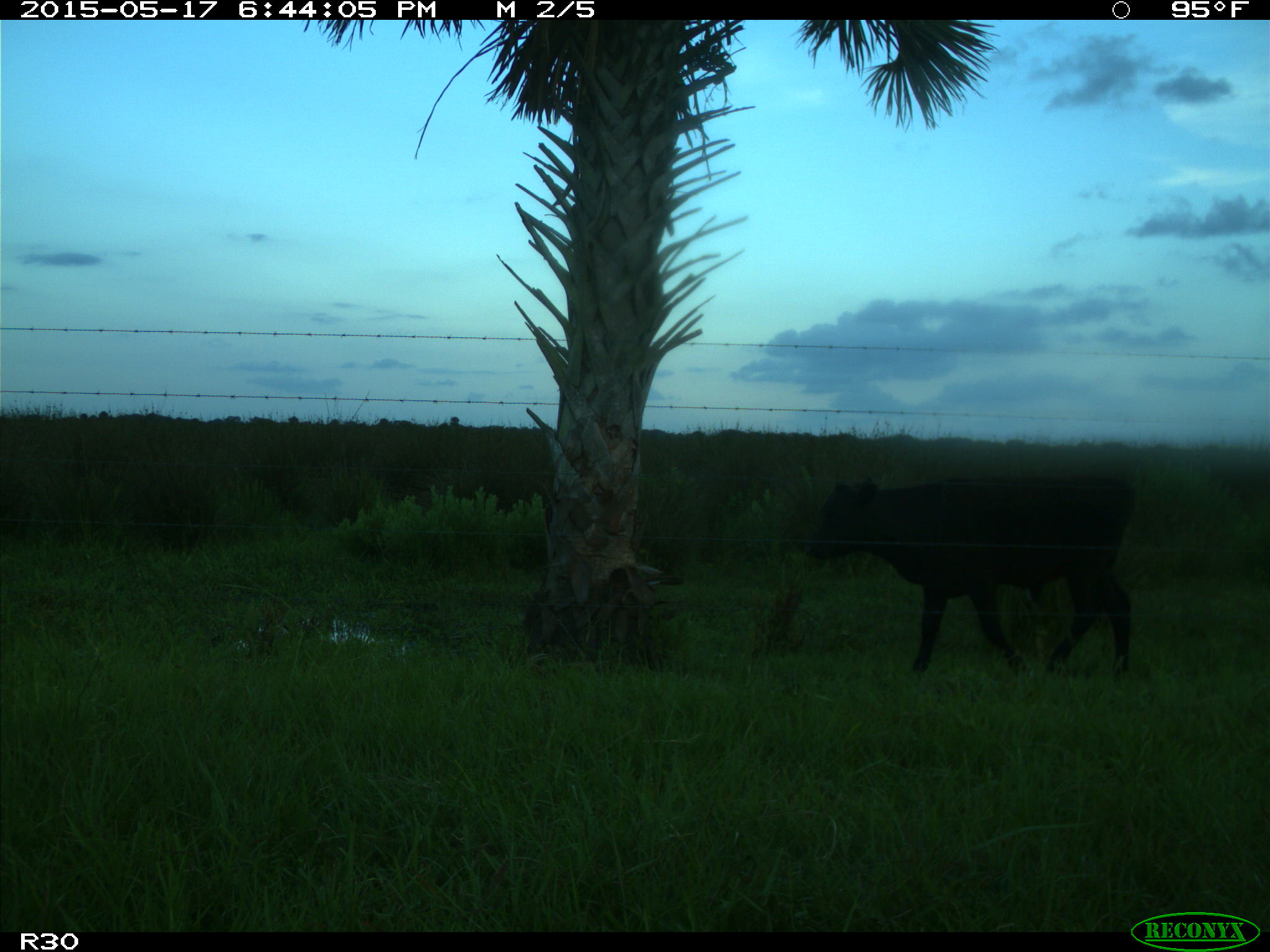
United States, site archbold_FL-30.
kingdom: Animalia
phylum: Chordata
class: Mammalia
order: Artiodactyla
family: Bovidae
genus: Bos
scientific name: Bos taurus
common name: domestic cow